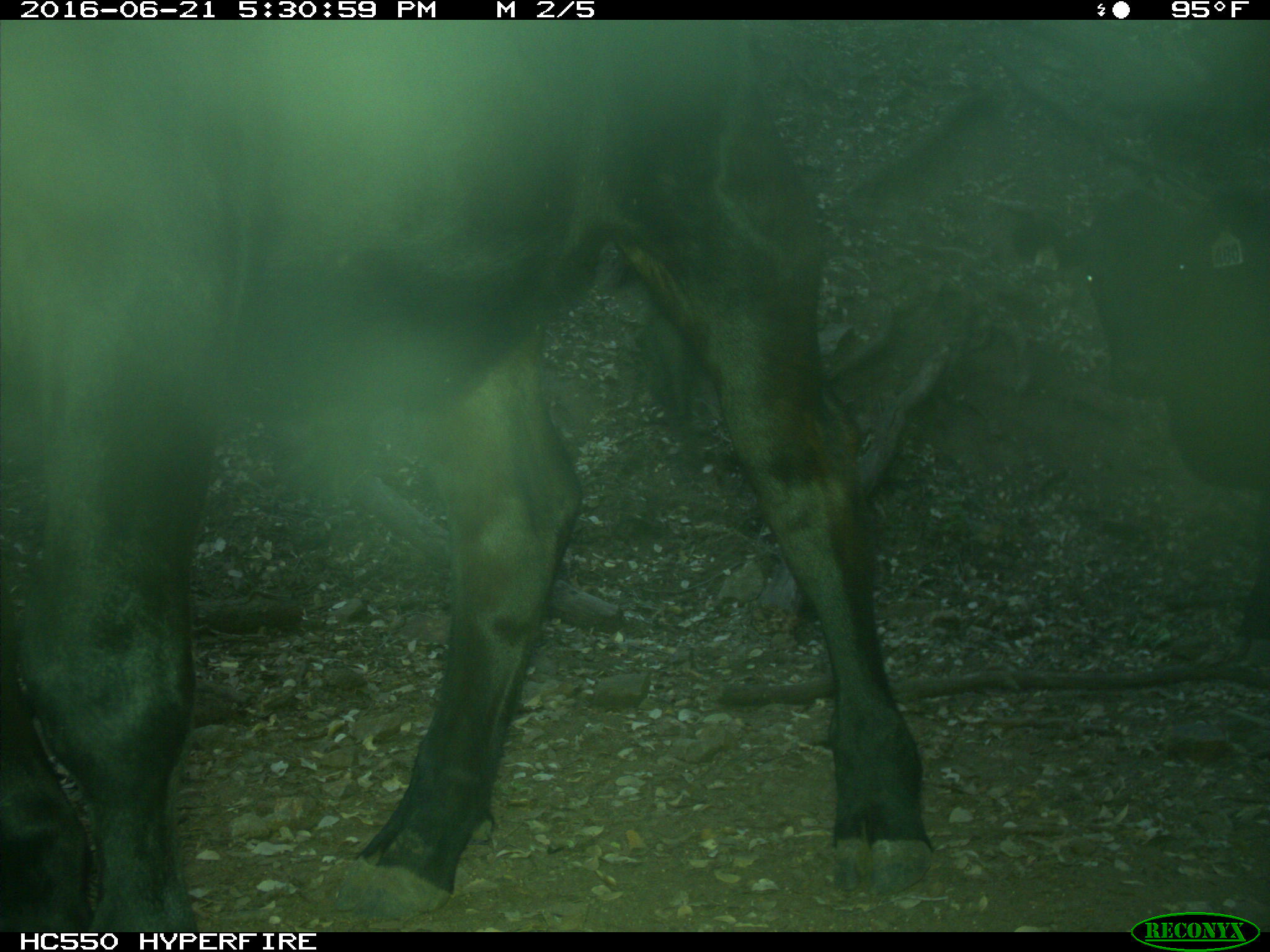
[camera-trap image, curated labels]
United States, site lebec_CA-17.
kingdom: Animalia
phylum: Chordata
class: Mammalia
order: Artiodactyla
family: Bovidae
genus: Bos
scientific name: Bos taurus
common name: domestic cow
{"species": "Bos taurus (domestic cow)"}